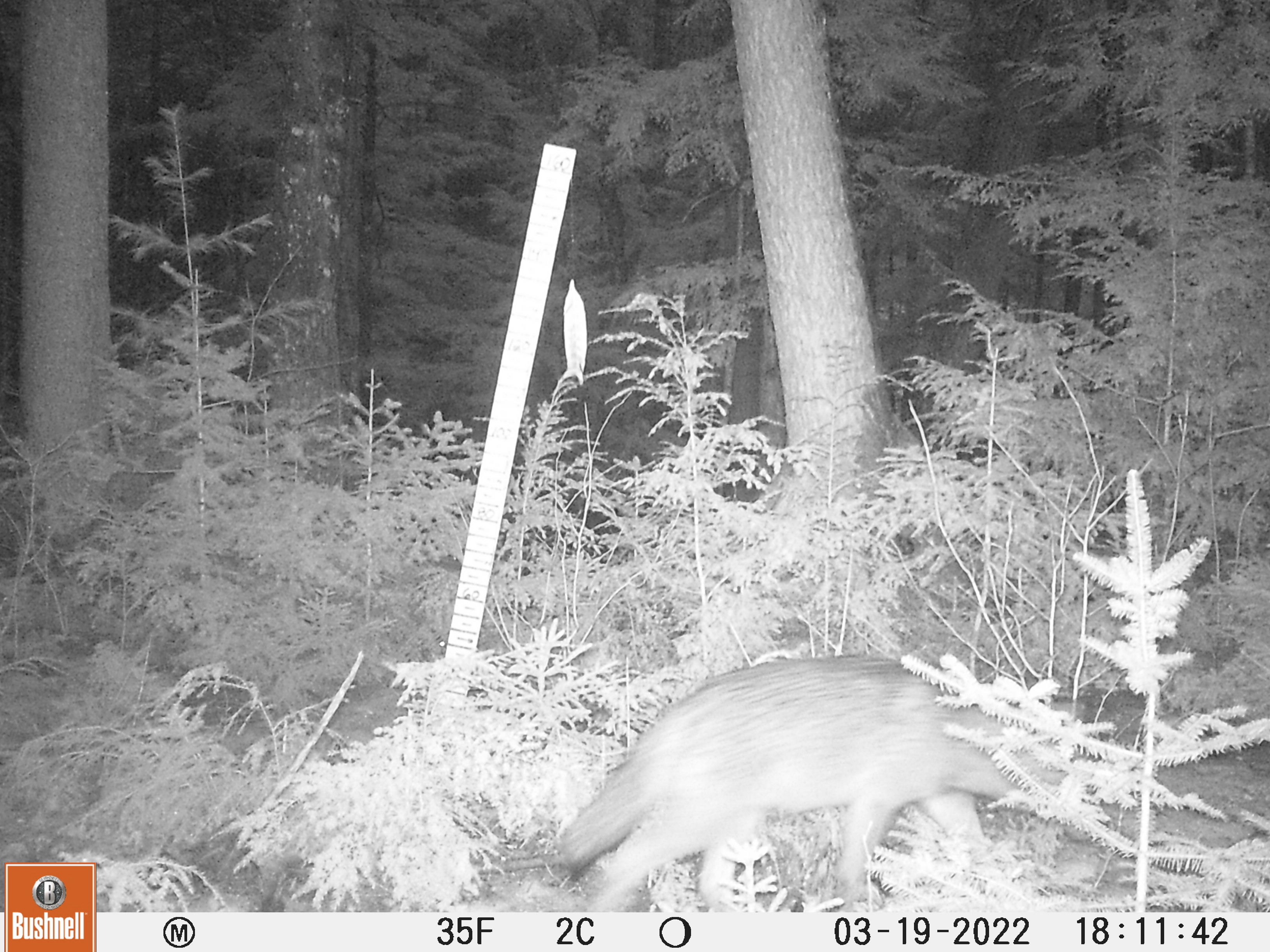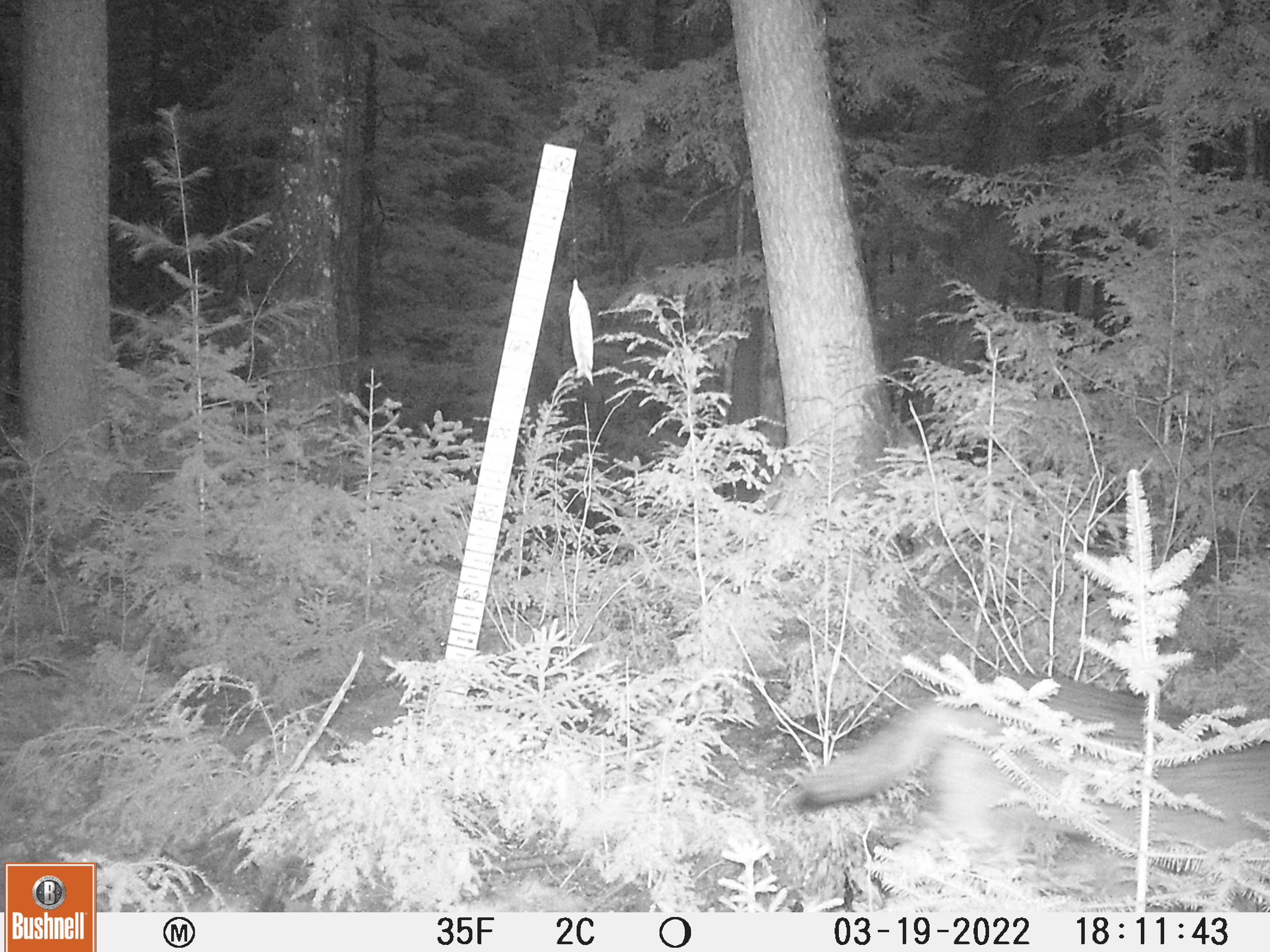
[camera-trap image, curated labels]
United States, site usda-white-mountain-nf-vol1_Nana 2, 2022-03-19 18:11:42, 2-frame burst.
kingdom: Animalia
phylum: Chordata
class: Mammalia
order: Carnivora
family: Canidae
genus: Canis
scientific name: Canis latrans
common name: coyote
Coyote (Canis latrans).